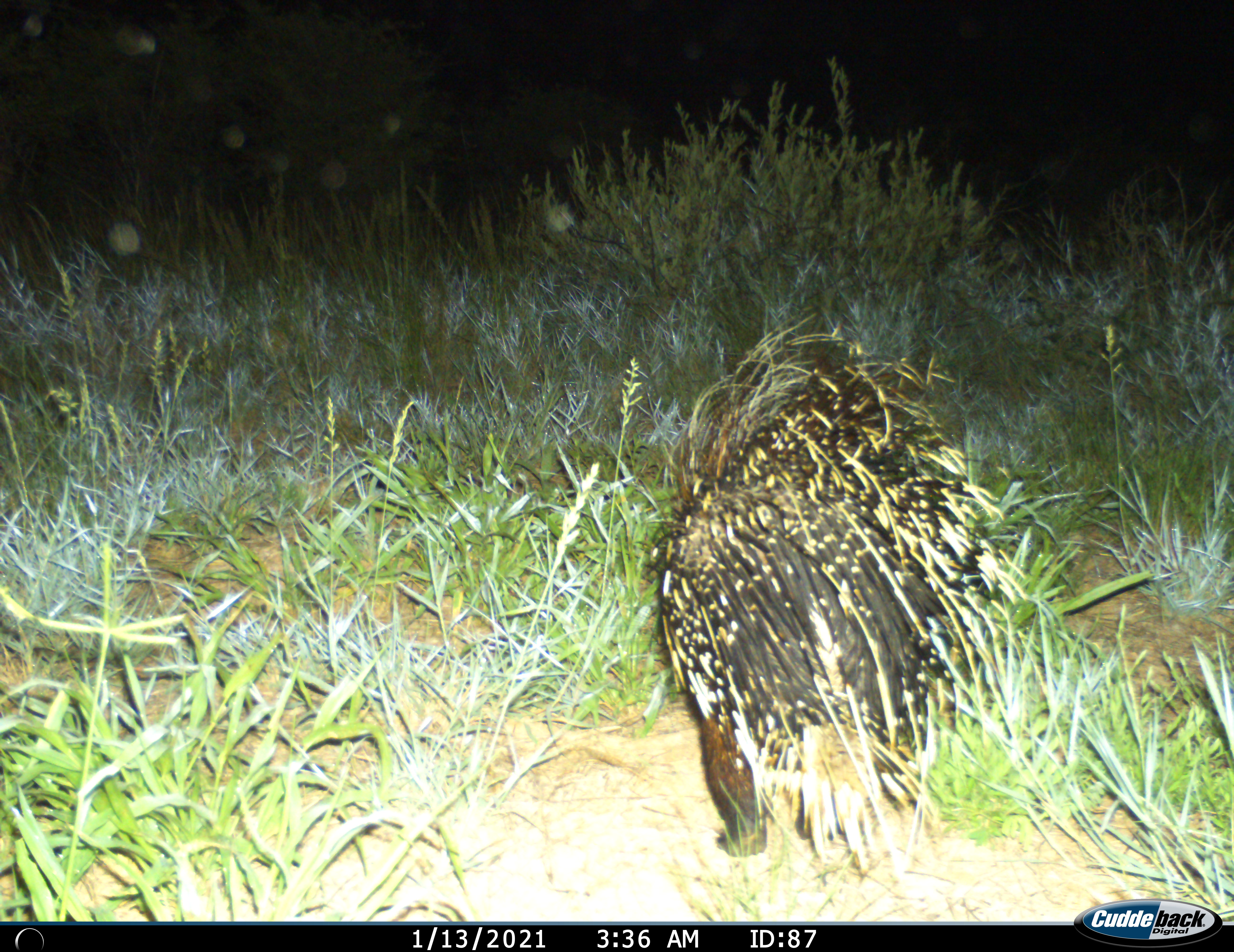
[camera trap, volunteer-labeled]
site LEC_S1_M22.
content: unidentified animal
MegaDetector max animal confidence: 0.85